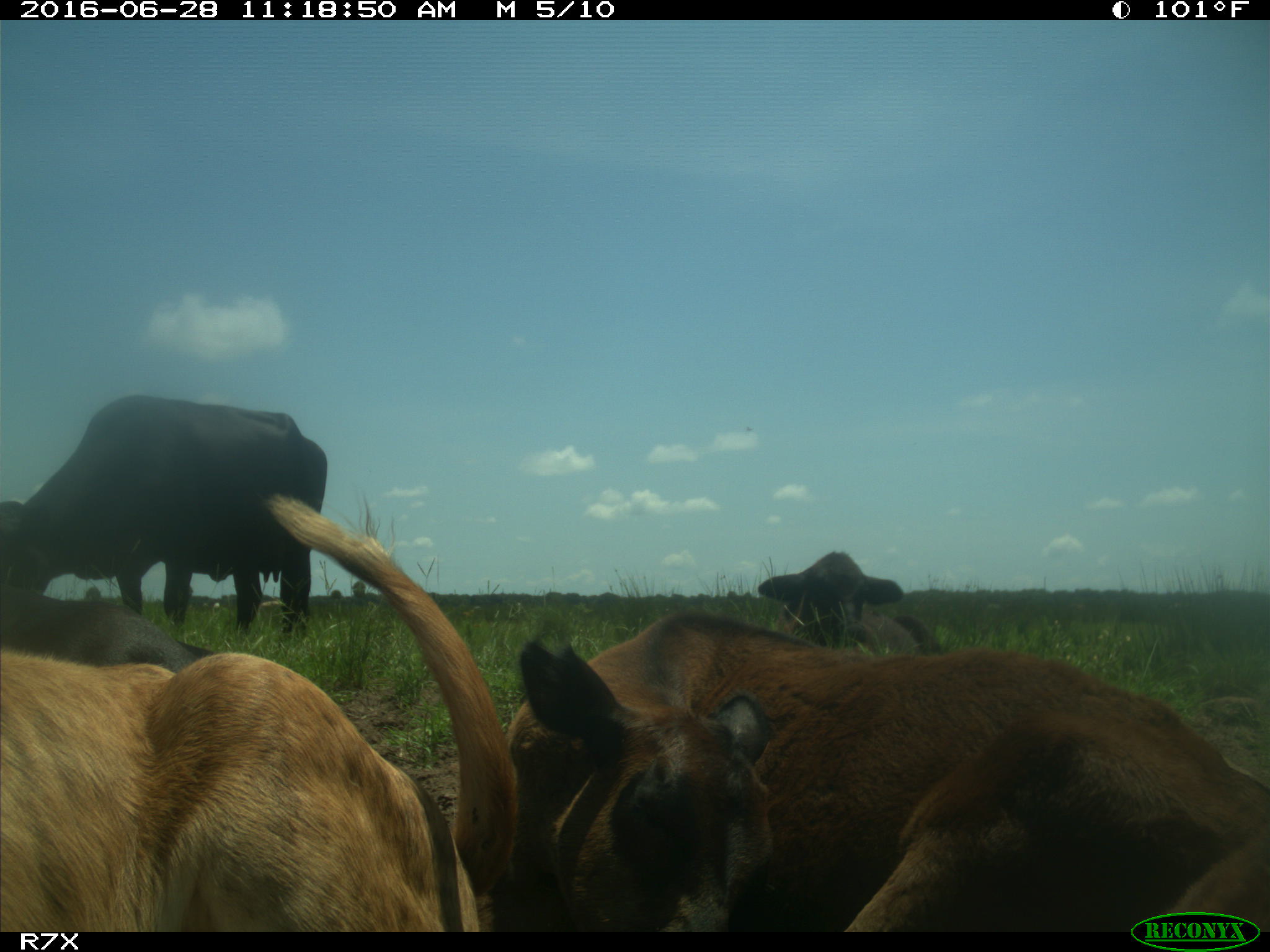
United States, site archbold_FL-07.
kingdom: Animalia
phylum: Chordata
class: Mammalia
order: Artiodactyla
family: Bovidae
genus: Bos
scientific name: Bos taurus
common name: domestic cow